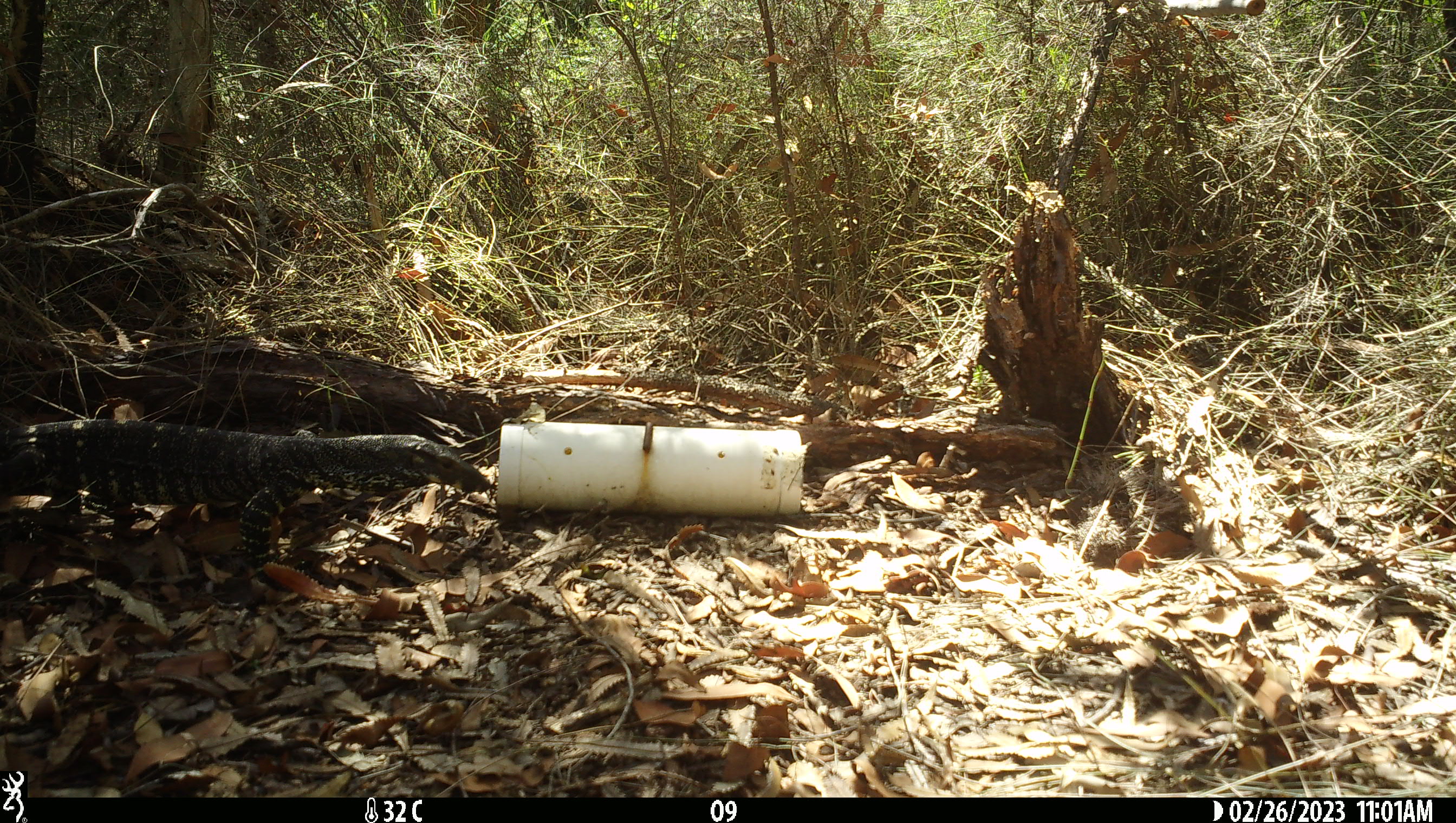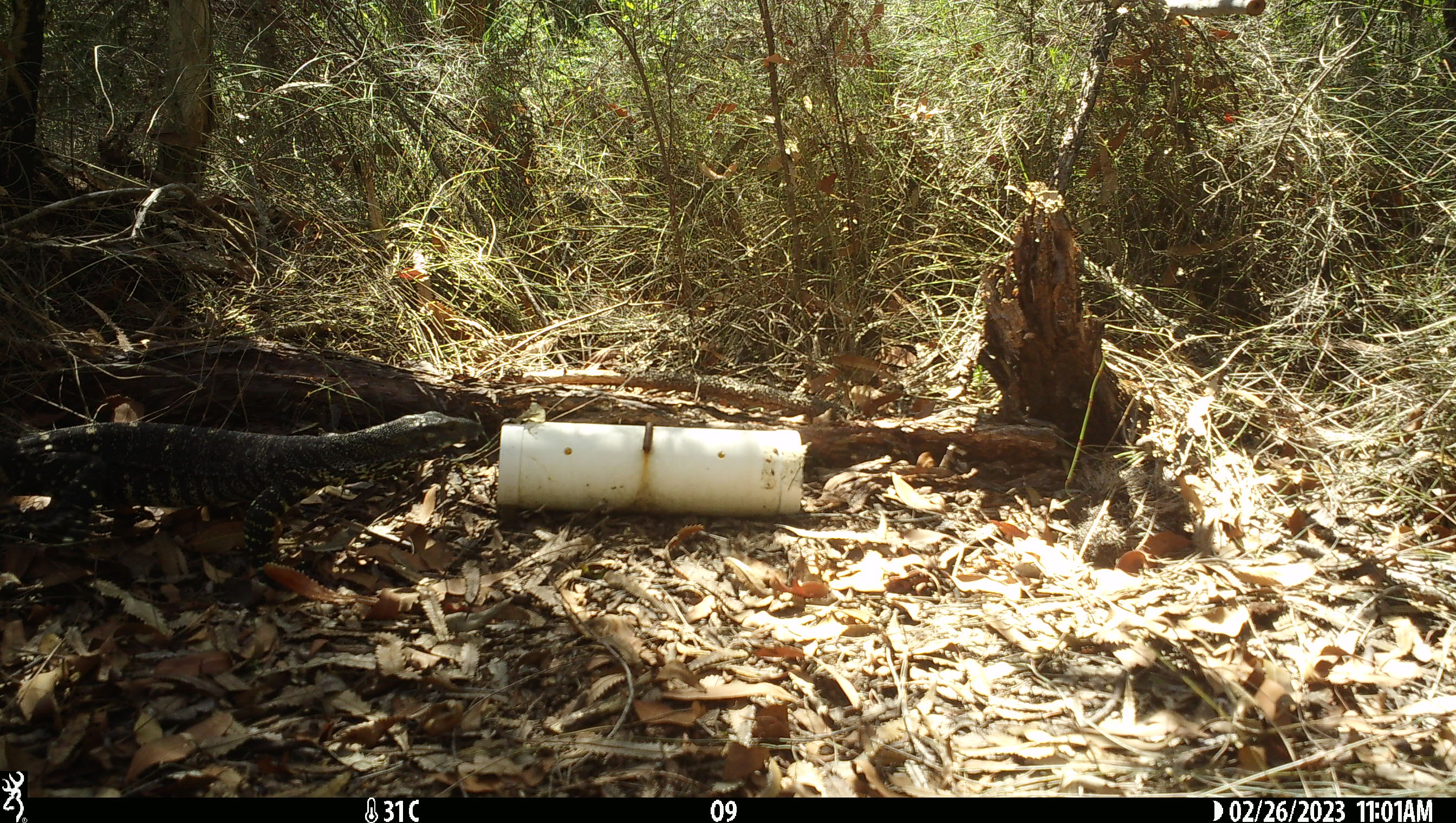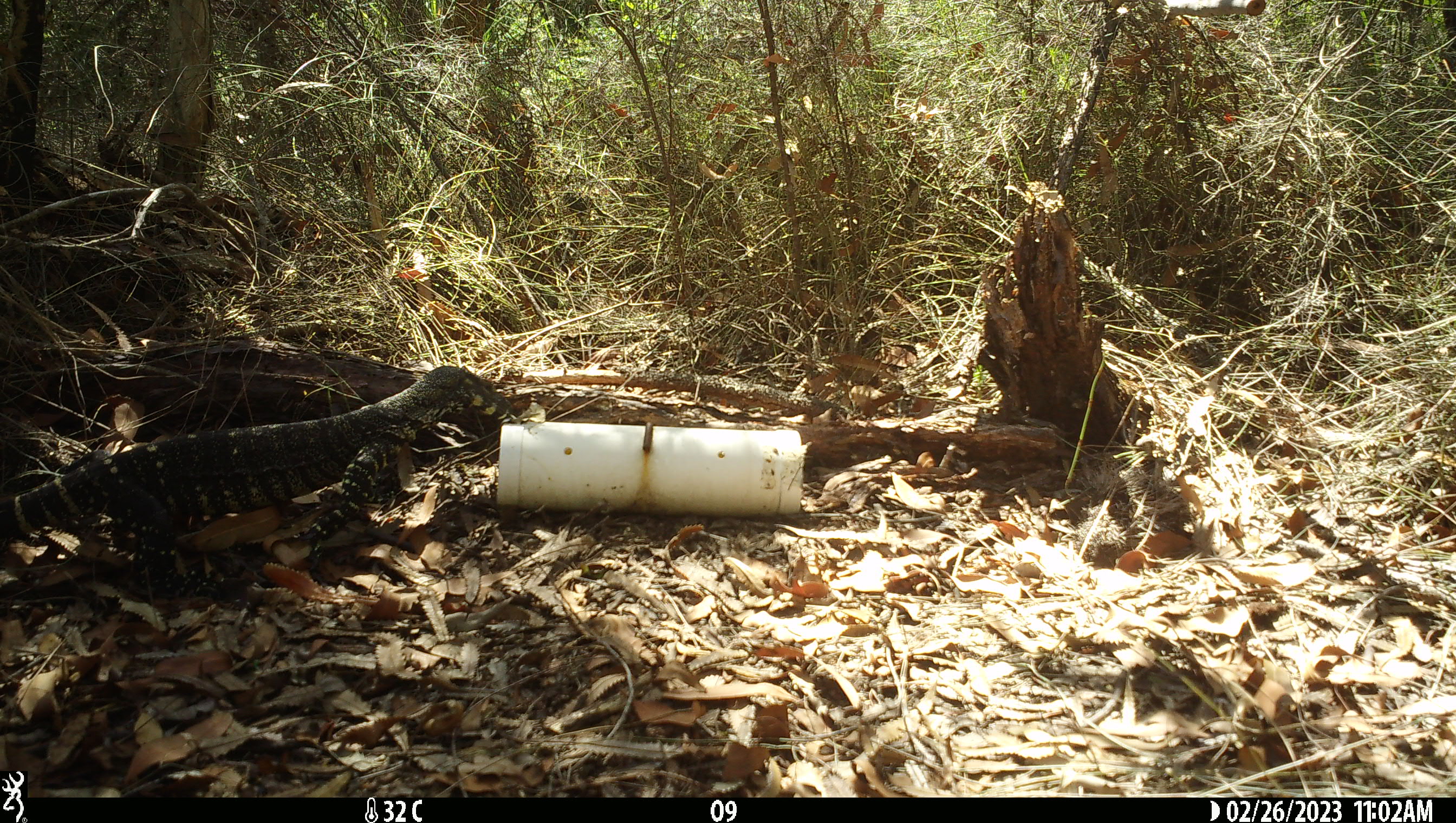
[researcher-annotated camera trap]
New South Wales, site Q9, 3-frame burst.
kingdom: Animalia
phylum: Chordata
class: Reptilia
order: Squamata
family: Varanidae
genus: Varanus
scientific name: Varanus varius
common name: lace monitor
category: goanna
Goanna (lace monitor) (Varanus varius).